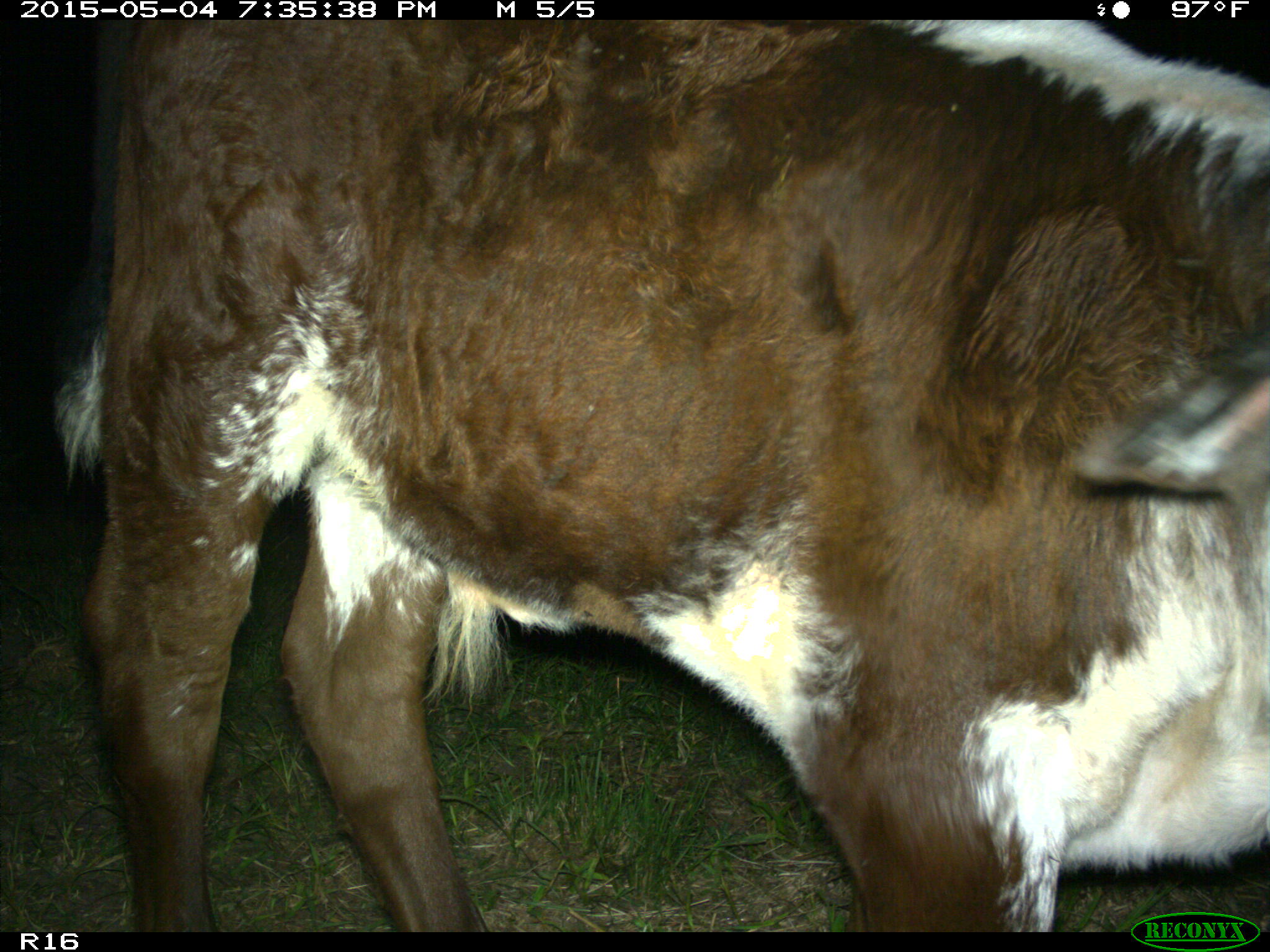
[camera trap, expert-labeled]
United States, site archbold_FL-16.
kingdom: Animalia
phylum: Chordata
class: Mammalia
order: Artiodactyla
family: Bovidae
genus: Bos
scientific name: Bos taurus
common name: domestic cow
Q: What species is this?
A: Bos taurus (domestic cow).